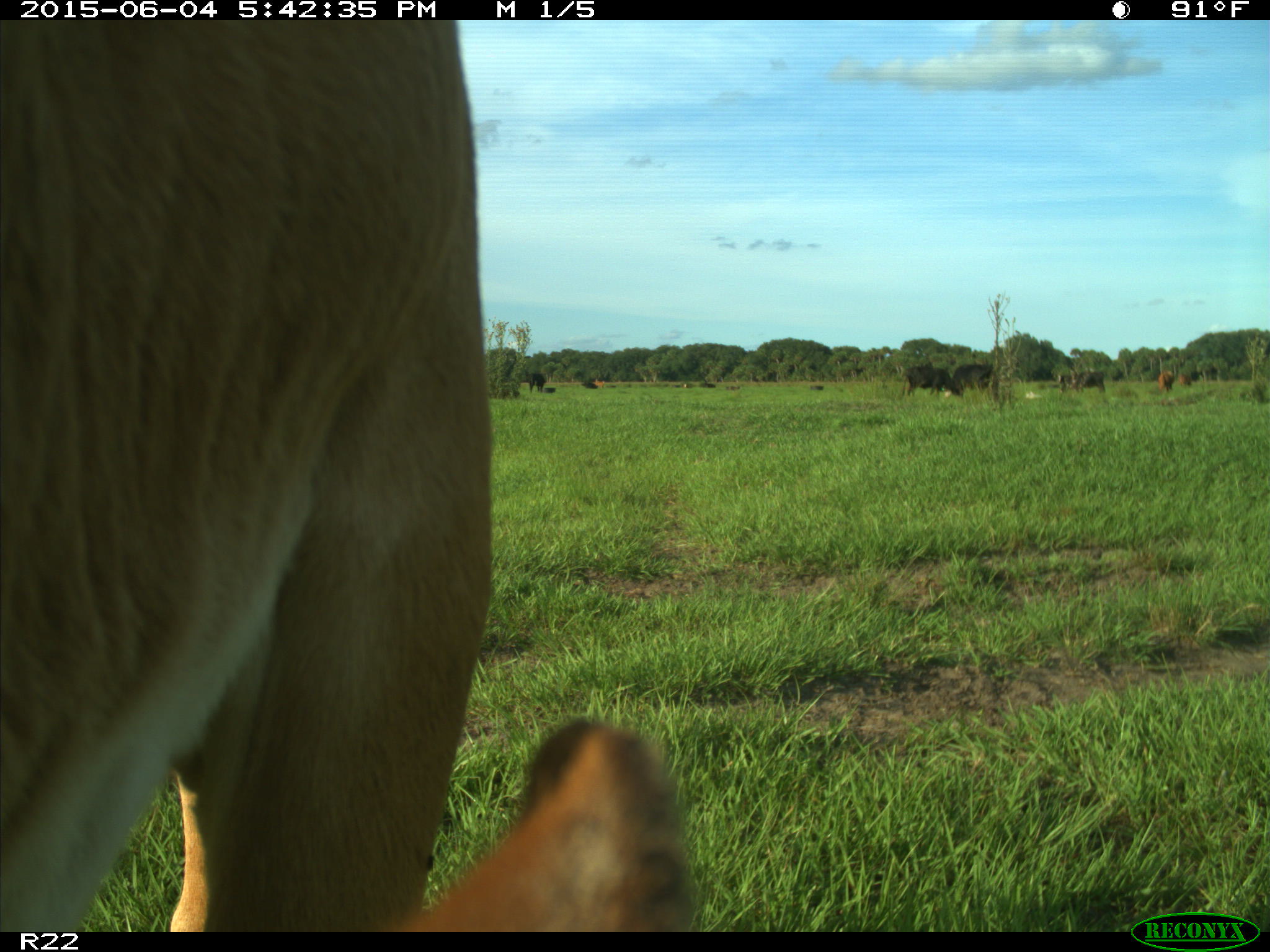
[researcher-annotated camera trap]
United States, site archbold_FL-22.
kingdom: Animalia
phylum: Chordata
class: Mammalia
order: Artiodactyla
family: Bovidae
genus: Bos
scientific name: Bos taurus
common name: domestic cow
Bos taurus (domestic cow).